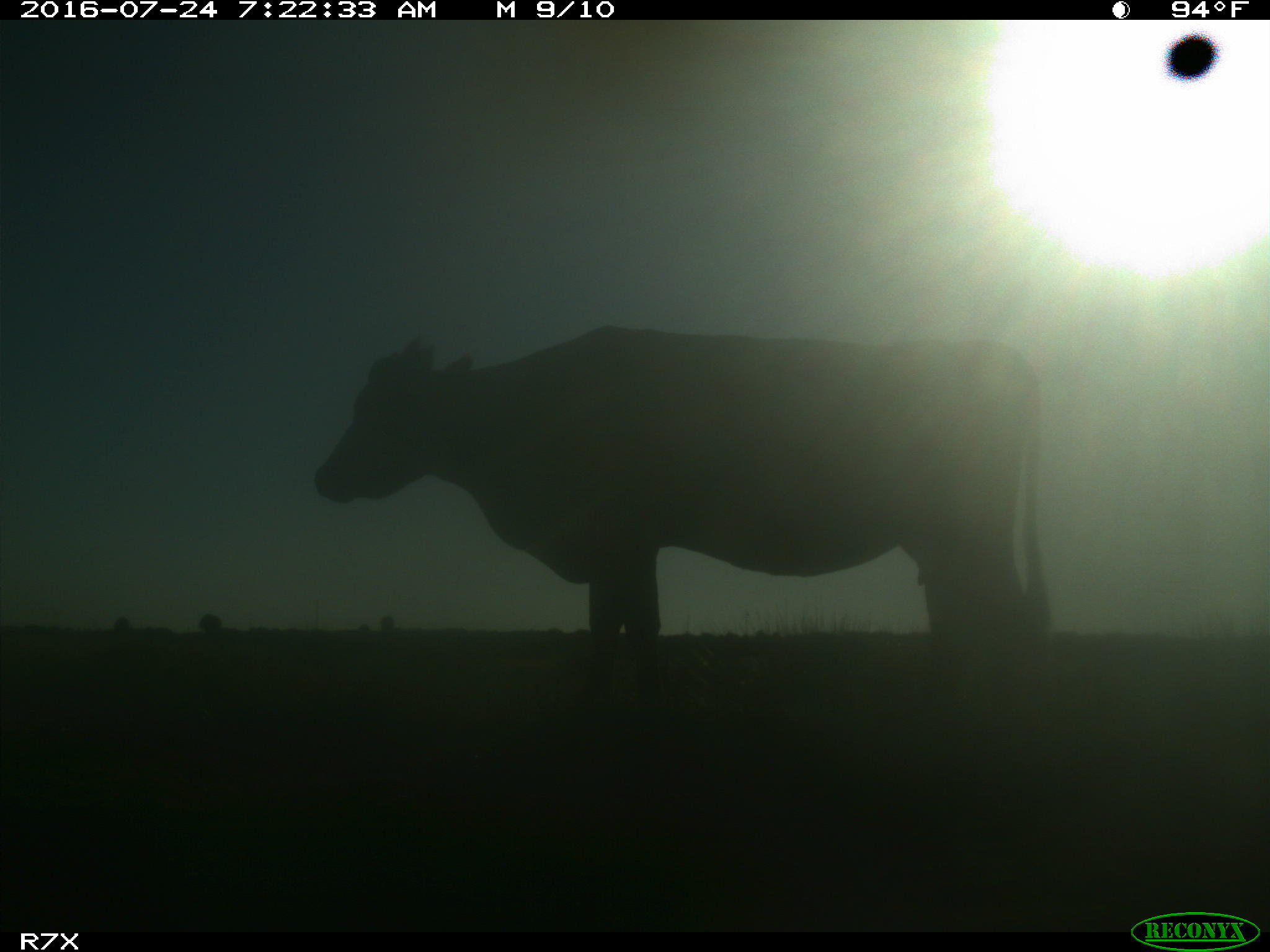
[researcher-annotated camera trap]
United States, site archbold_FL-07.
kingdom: Animalia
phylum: Chordata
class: Mammalia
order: Artiodactyla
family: Bovidae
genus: Bos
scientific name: Bos taurus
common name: domestic cow